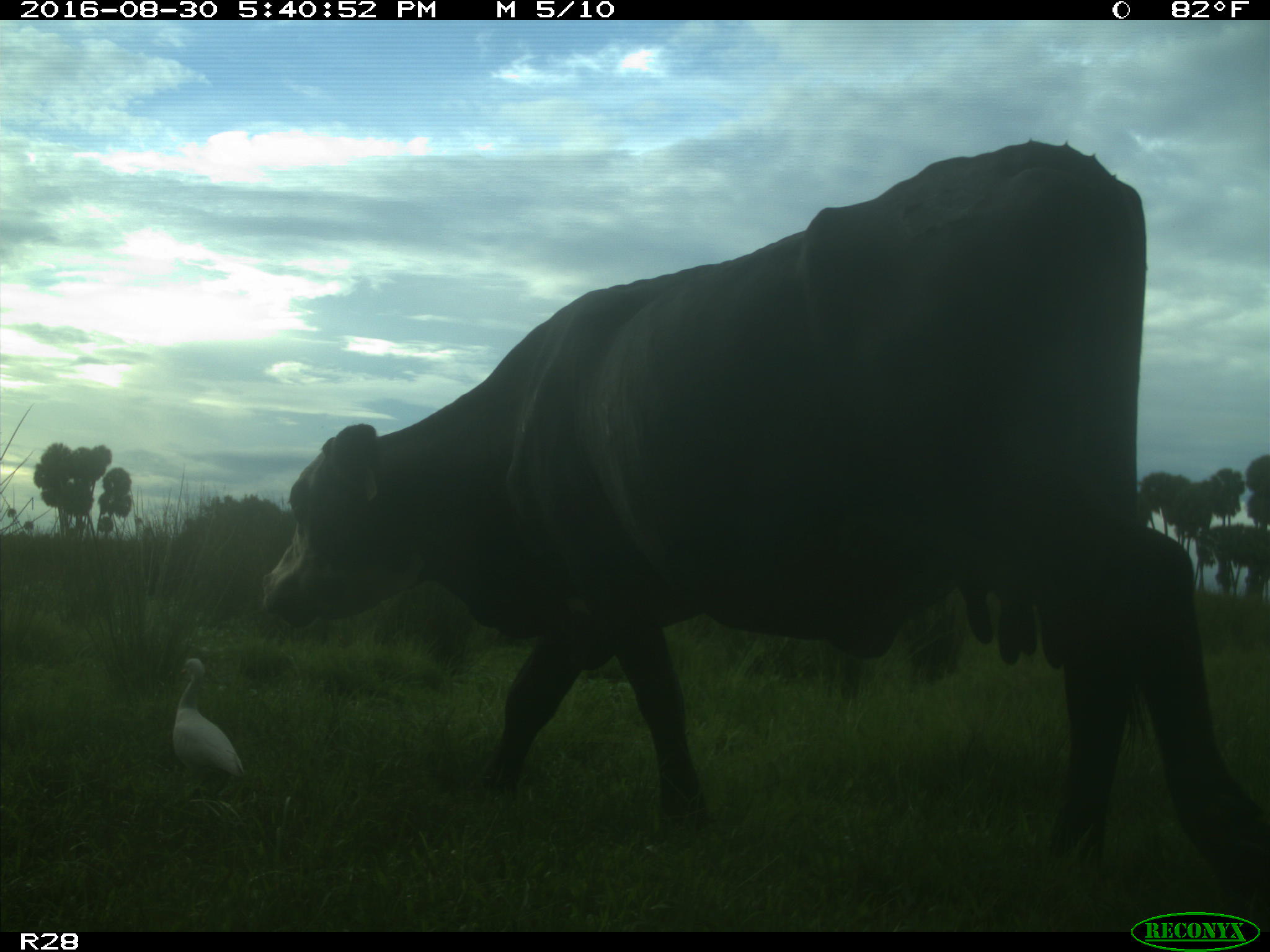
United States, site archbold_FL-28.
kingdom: Animalia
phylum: Chordata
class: Mammalia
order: Artiodactyla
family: Bovidae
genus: Bos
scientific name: Bos taurus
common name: domestic cow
Bos taurus (domestic cow).